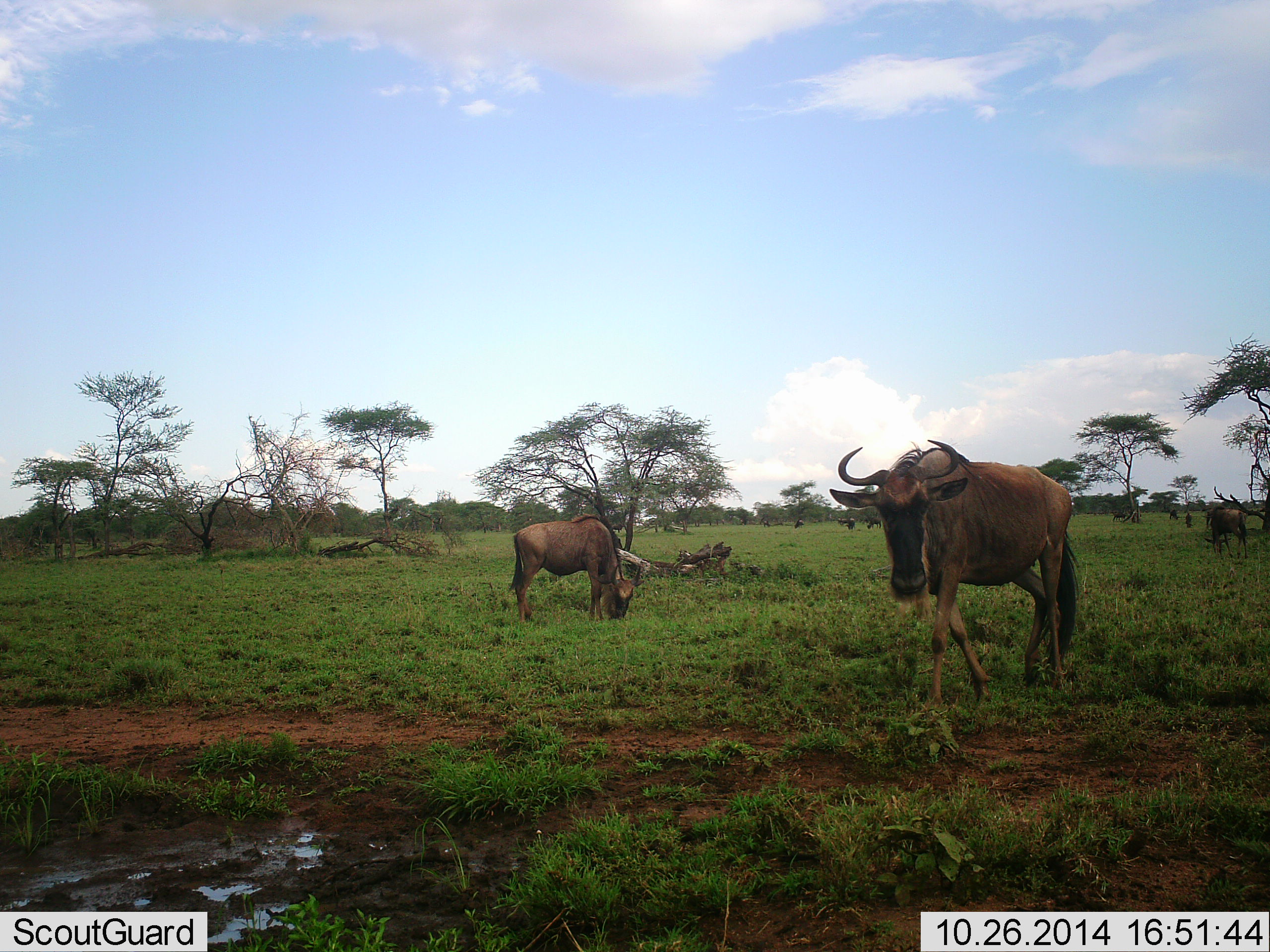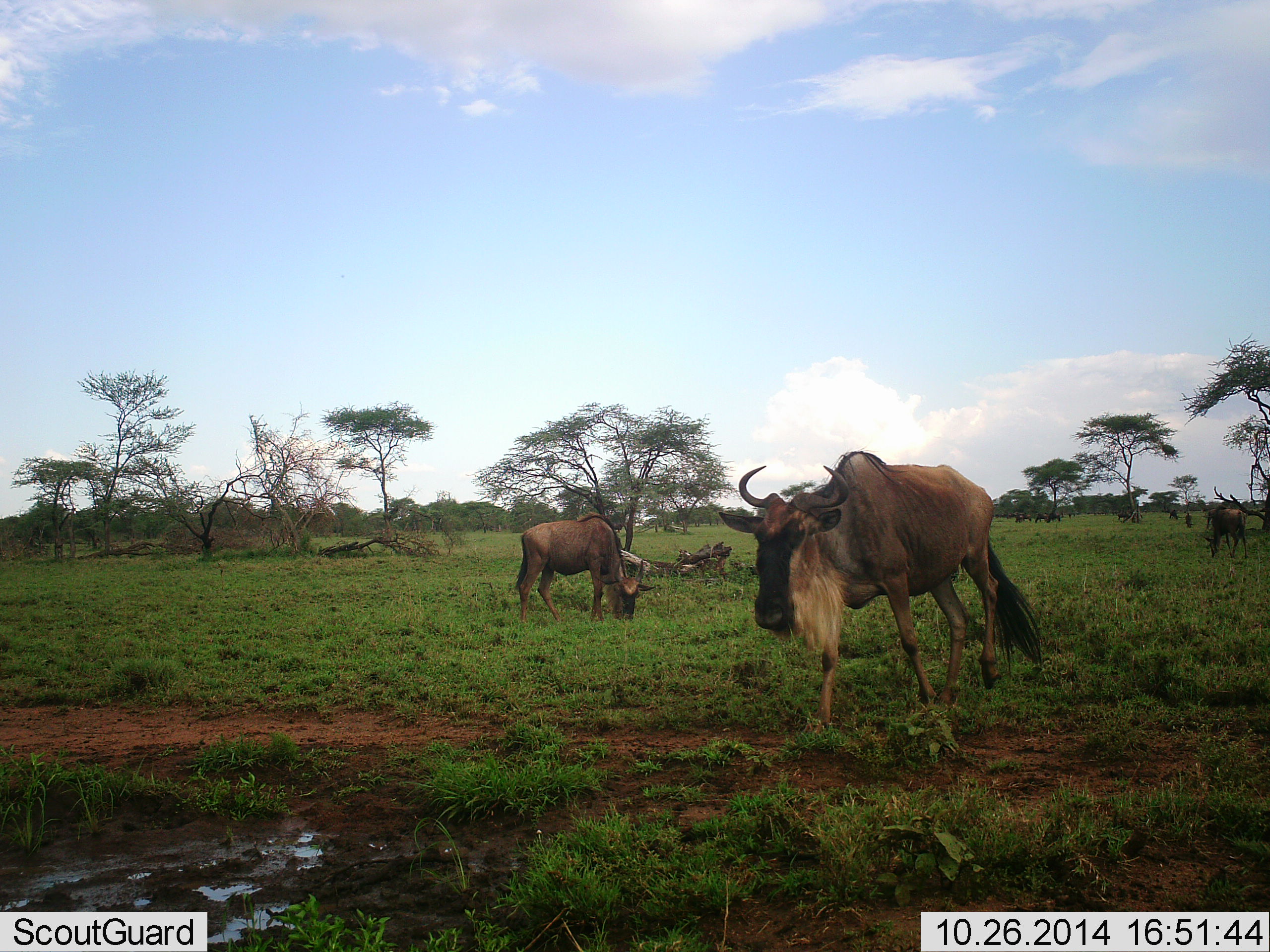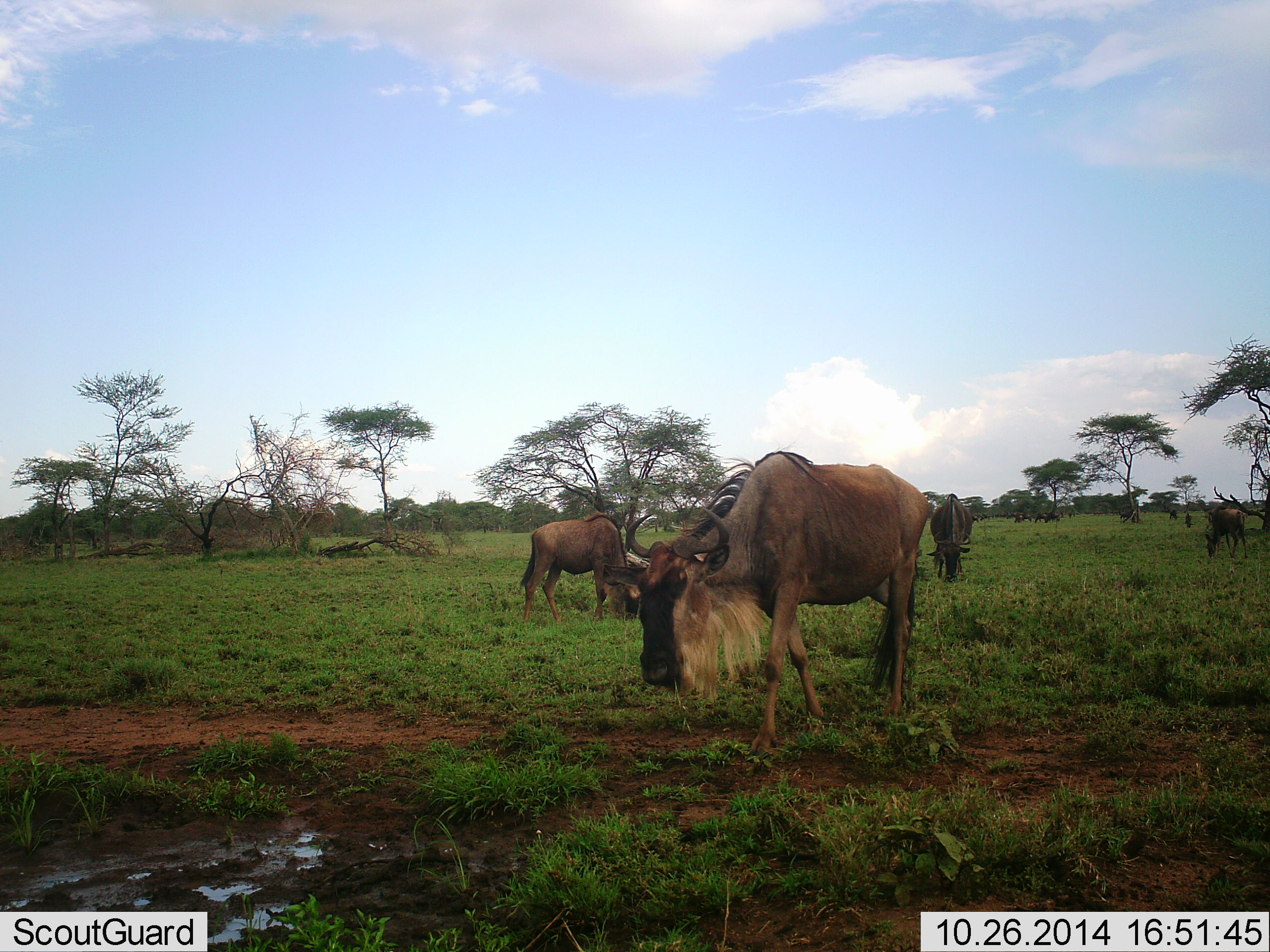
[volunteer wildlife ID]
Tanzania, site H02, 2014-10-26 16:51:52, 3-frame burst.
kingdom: Animalia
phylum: Chordata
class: Mammalia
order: Artiodactyla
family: Bovidae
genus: Connochaetes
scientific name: Connochaetes taurinus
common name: blue wildebeest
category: wildebeest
Wildebeest (blue wildebeest) (Connochaetes taurinus), count 9. Behavior (volunteer vote fractions): standing 60%, resting 0%, moving 90%, interacting 0%. Young present (vote fraction): 0%. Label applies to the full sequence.